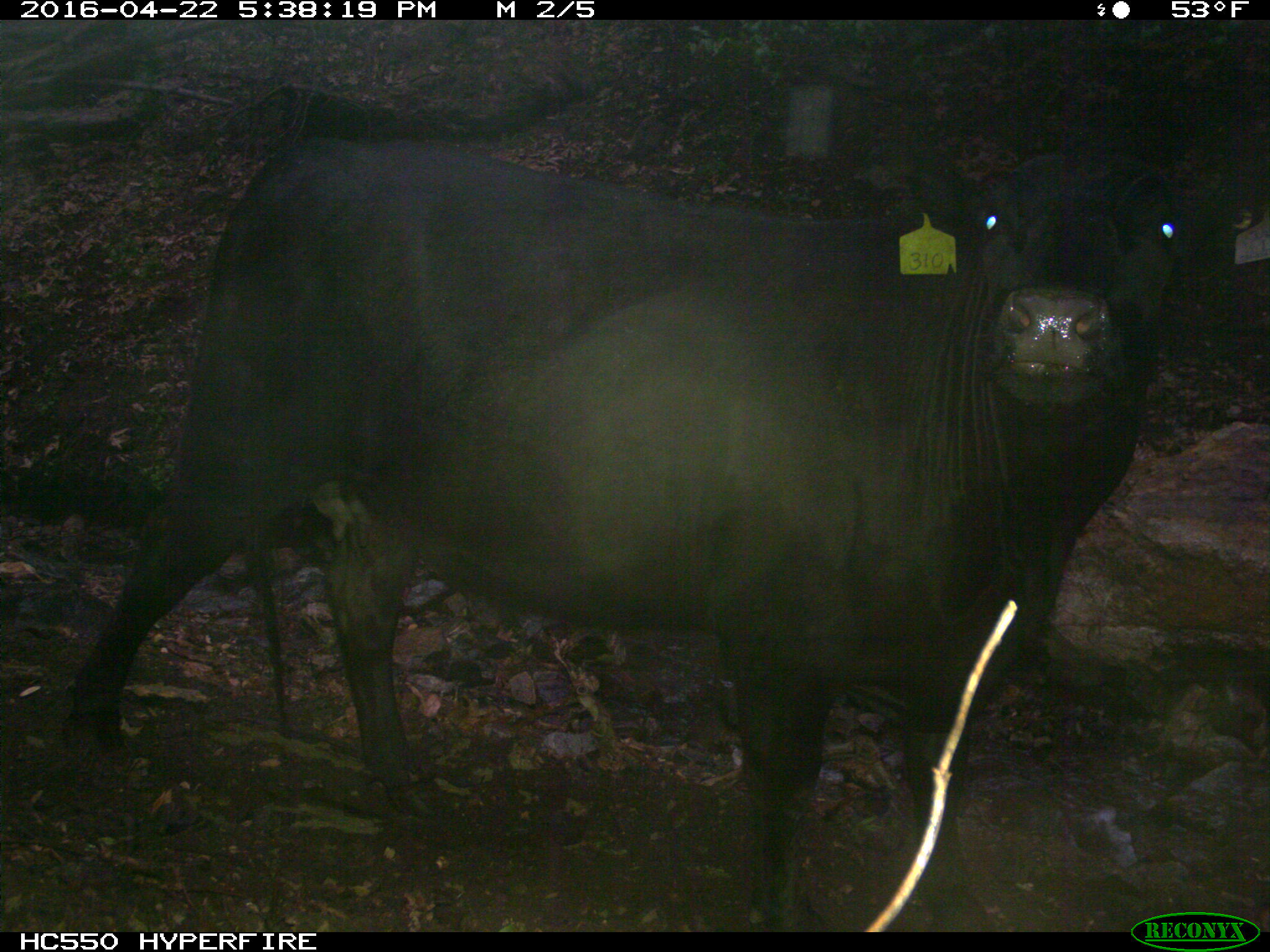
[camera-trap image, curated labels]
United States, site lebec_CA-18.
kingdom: Animalia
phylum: Chordata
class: Mammalia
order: Artiodactyla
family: Bovidae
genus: Bos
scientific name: Bos taurus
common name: domestic cow